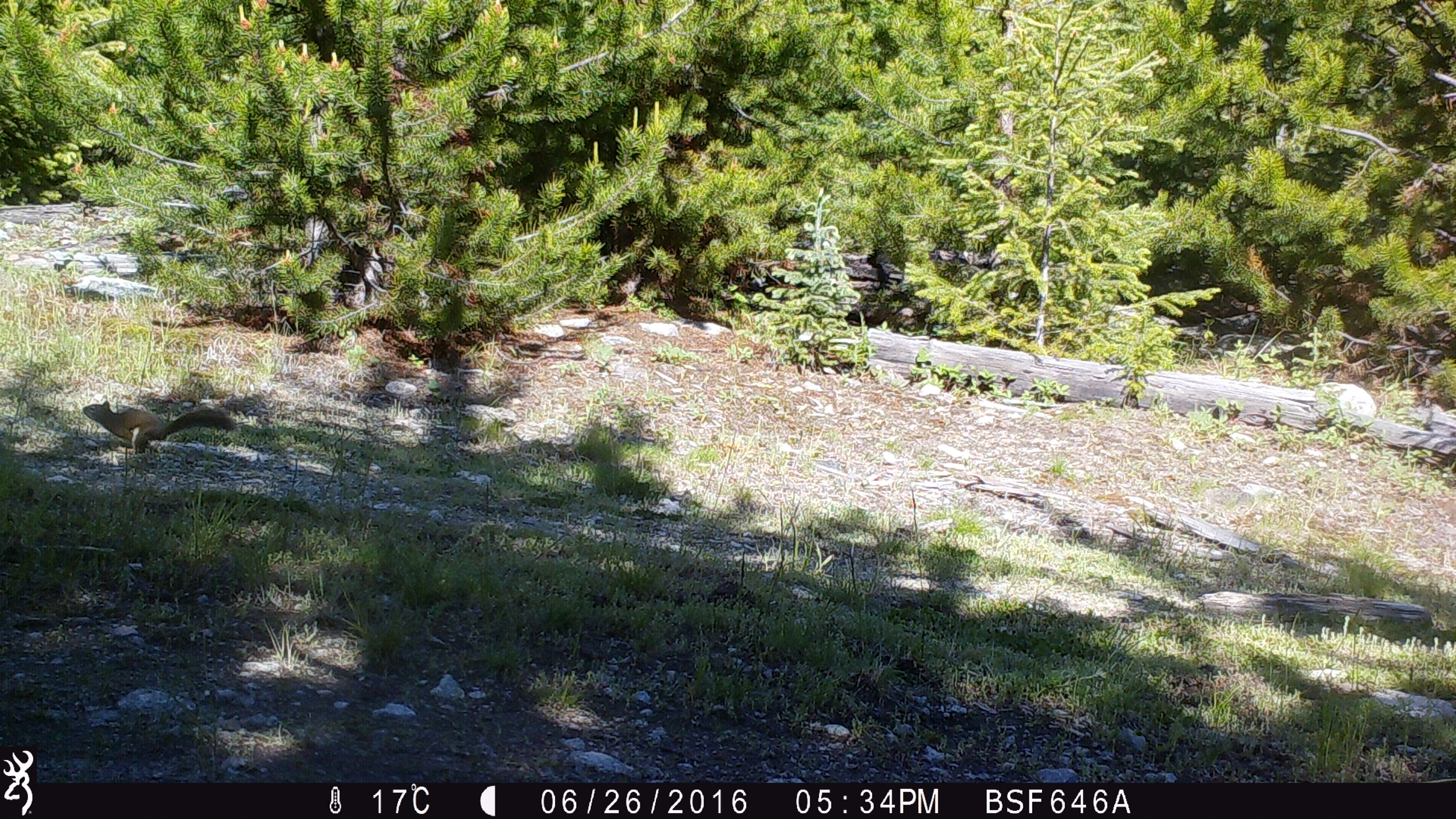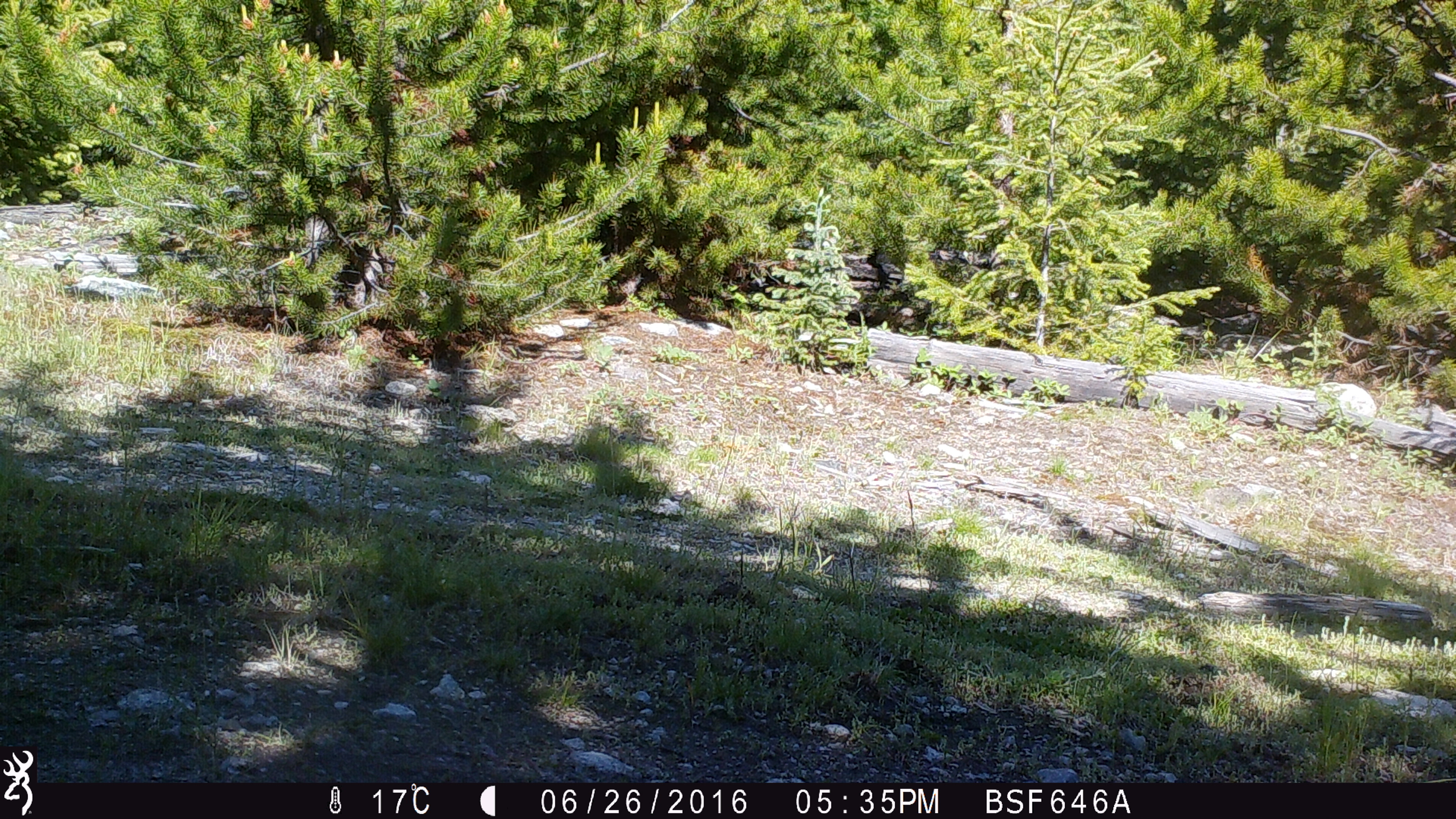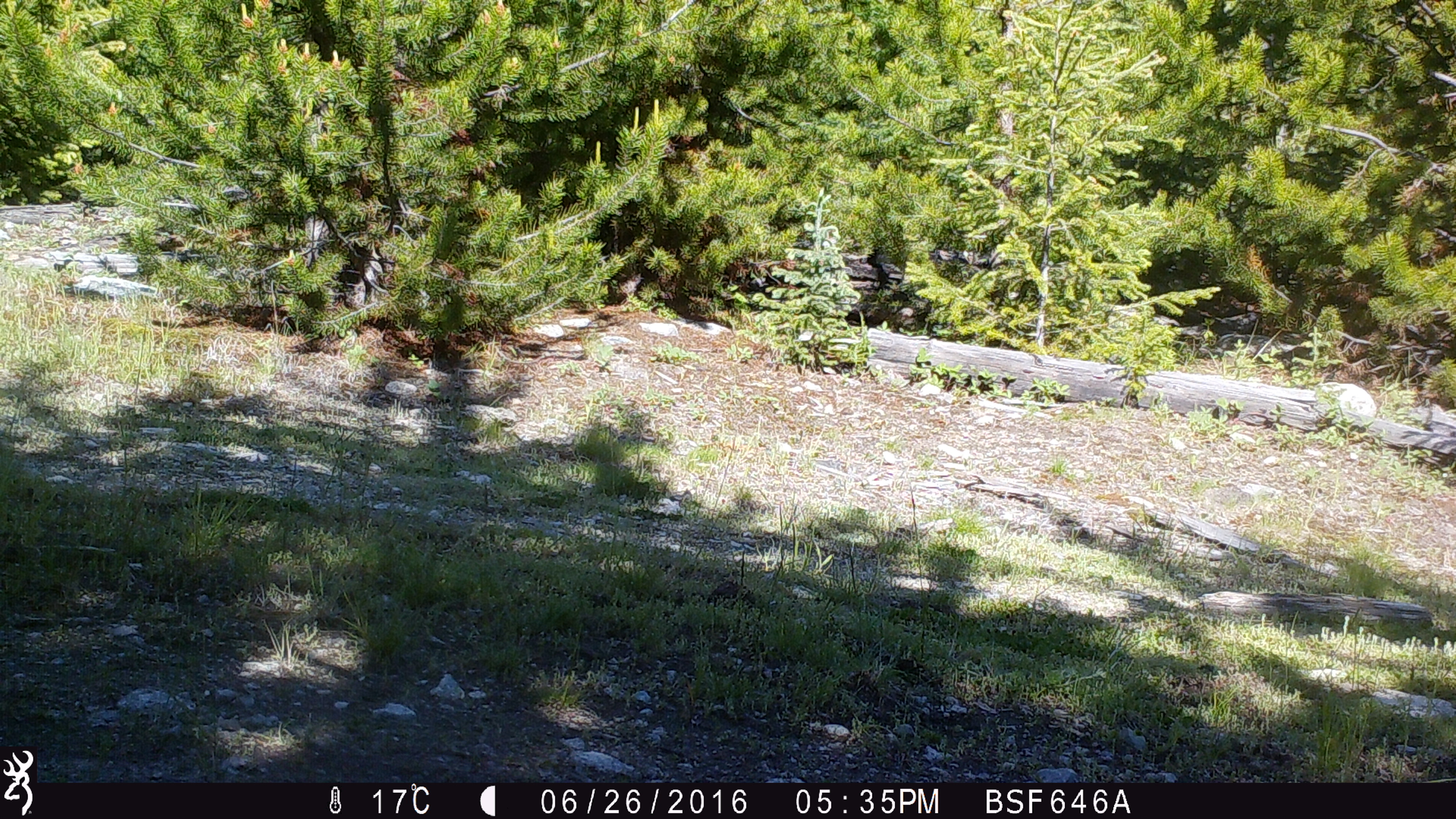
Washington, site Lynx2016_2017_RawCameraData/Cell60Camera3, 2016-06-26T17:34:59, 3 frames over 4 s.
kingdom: Animalia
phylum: Chordata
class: Mammalia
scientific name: Mammalia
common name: small mammal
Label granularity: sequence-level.